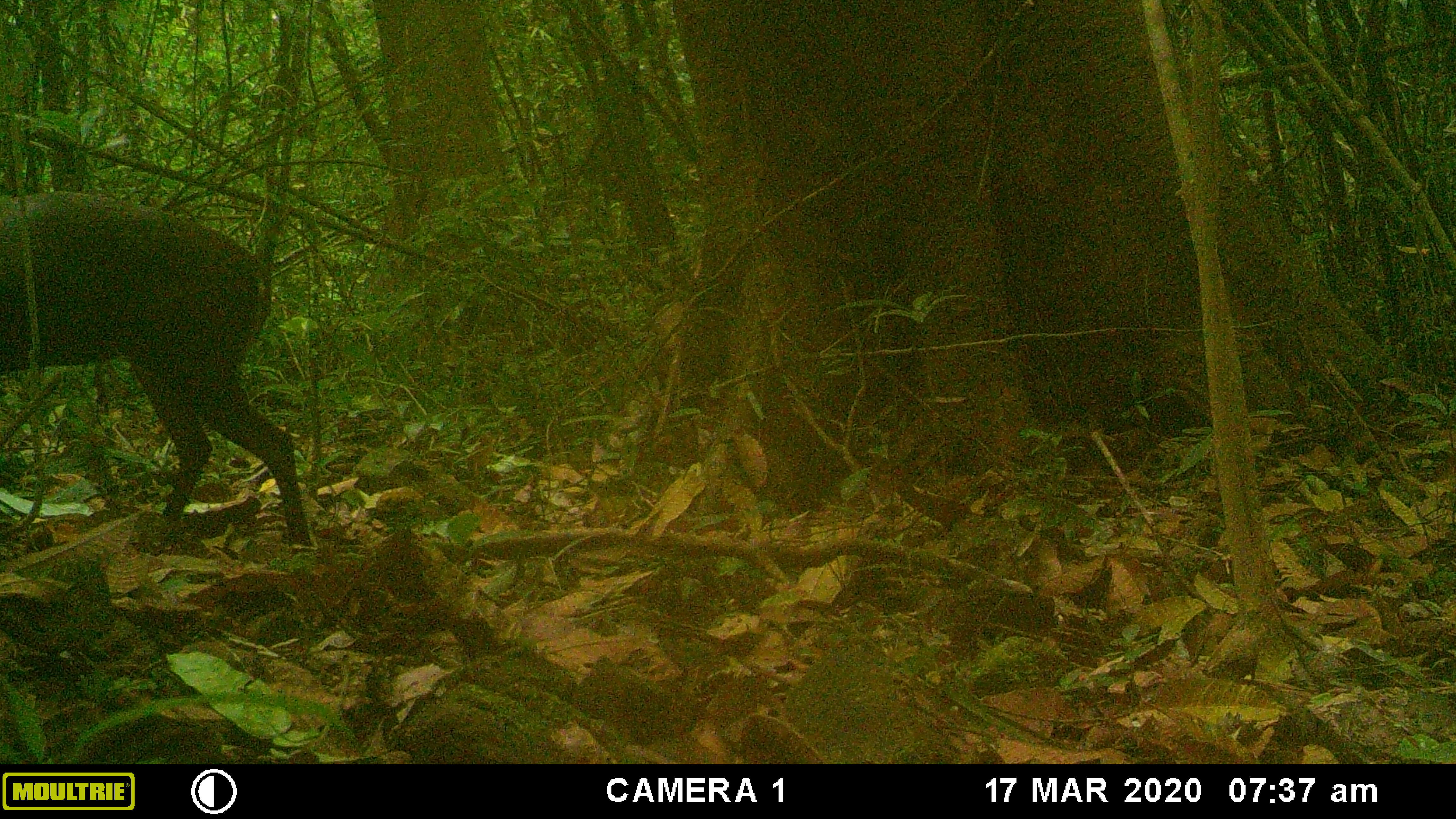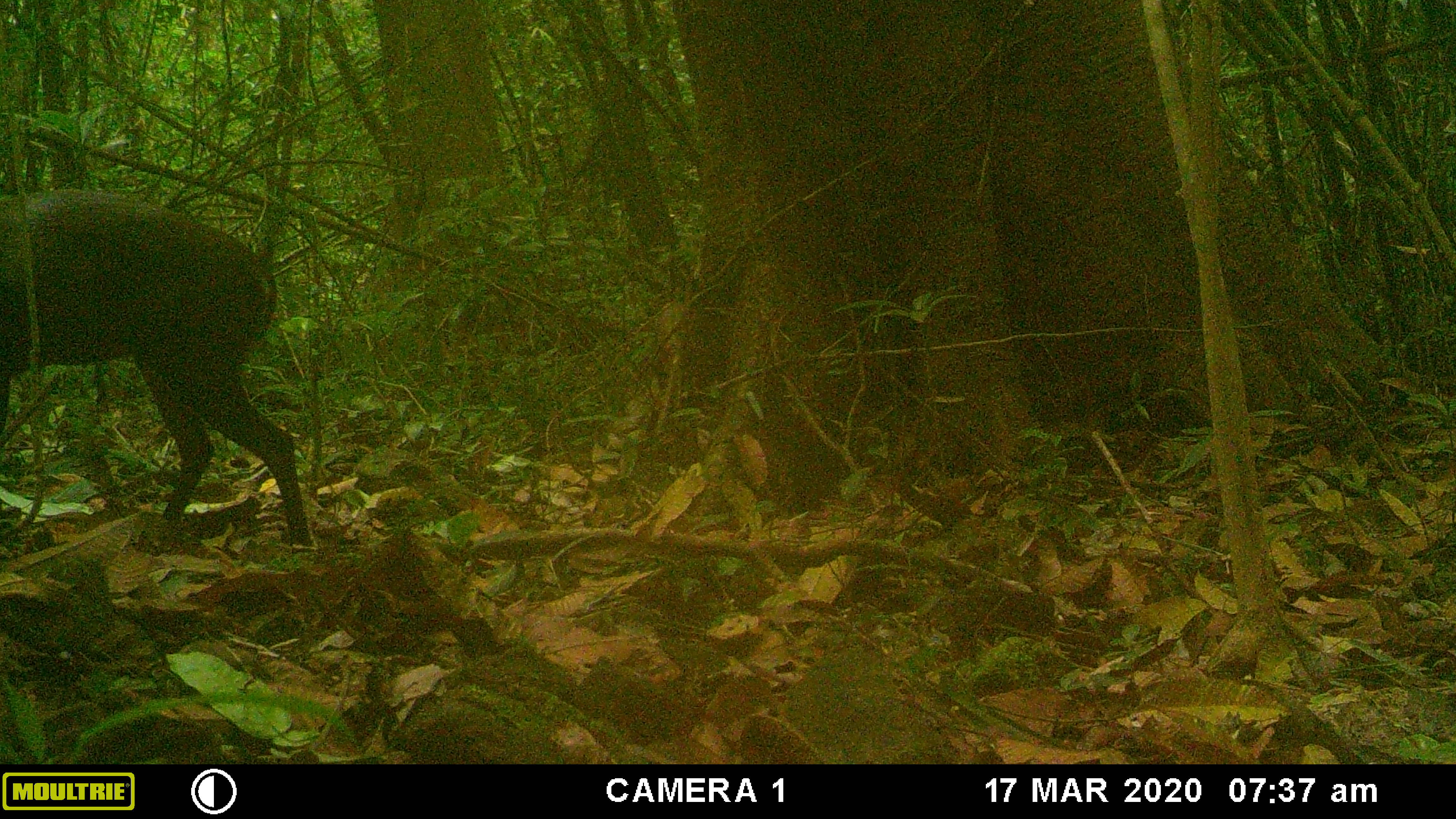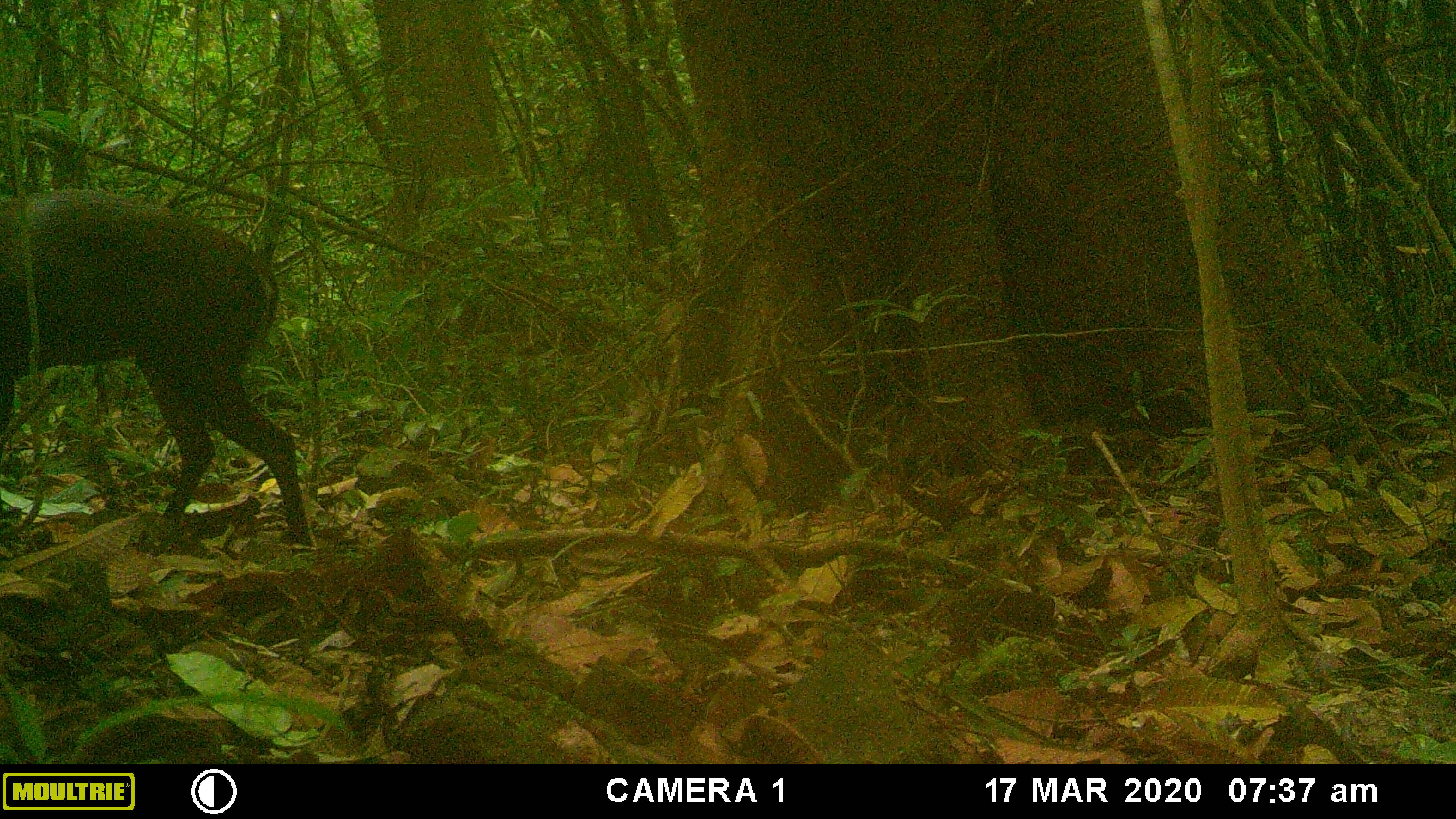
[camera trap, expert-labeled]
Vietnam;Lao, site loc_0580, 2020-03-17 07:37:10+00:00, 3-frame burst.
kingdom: Animalia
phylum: Chordata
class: Mammalia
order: Artiodactyla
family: Cervidae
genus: Muntiacus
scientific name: Muntiacus rooseveltorum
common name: roosevelt's muntjac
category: roosevelts muntjac group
Roosevelts muntjac group (roosevelt's muntjac) (Muntiacus rooseveltorum). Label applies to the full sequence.